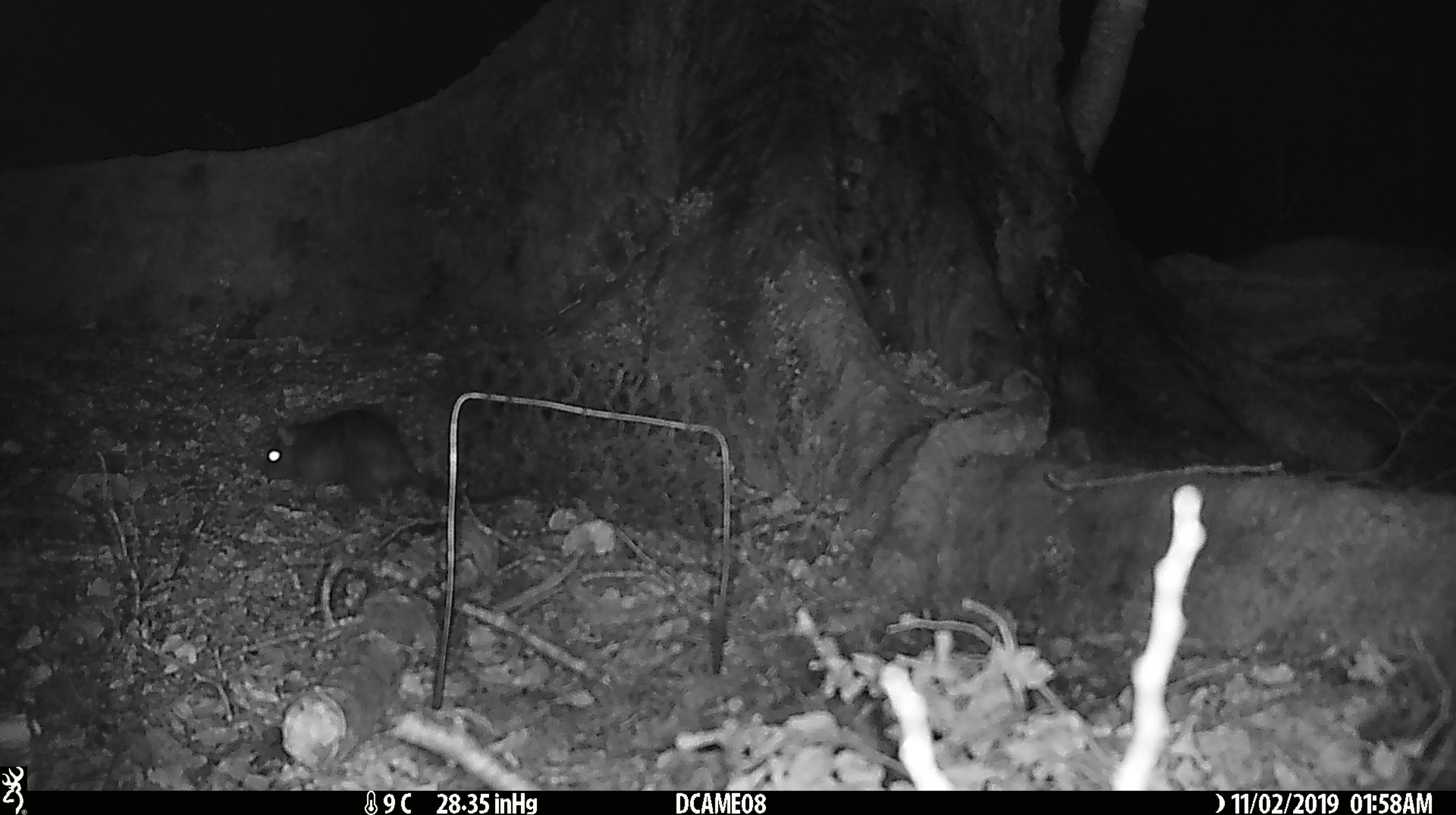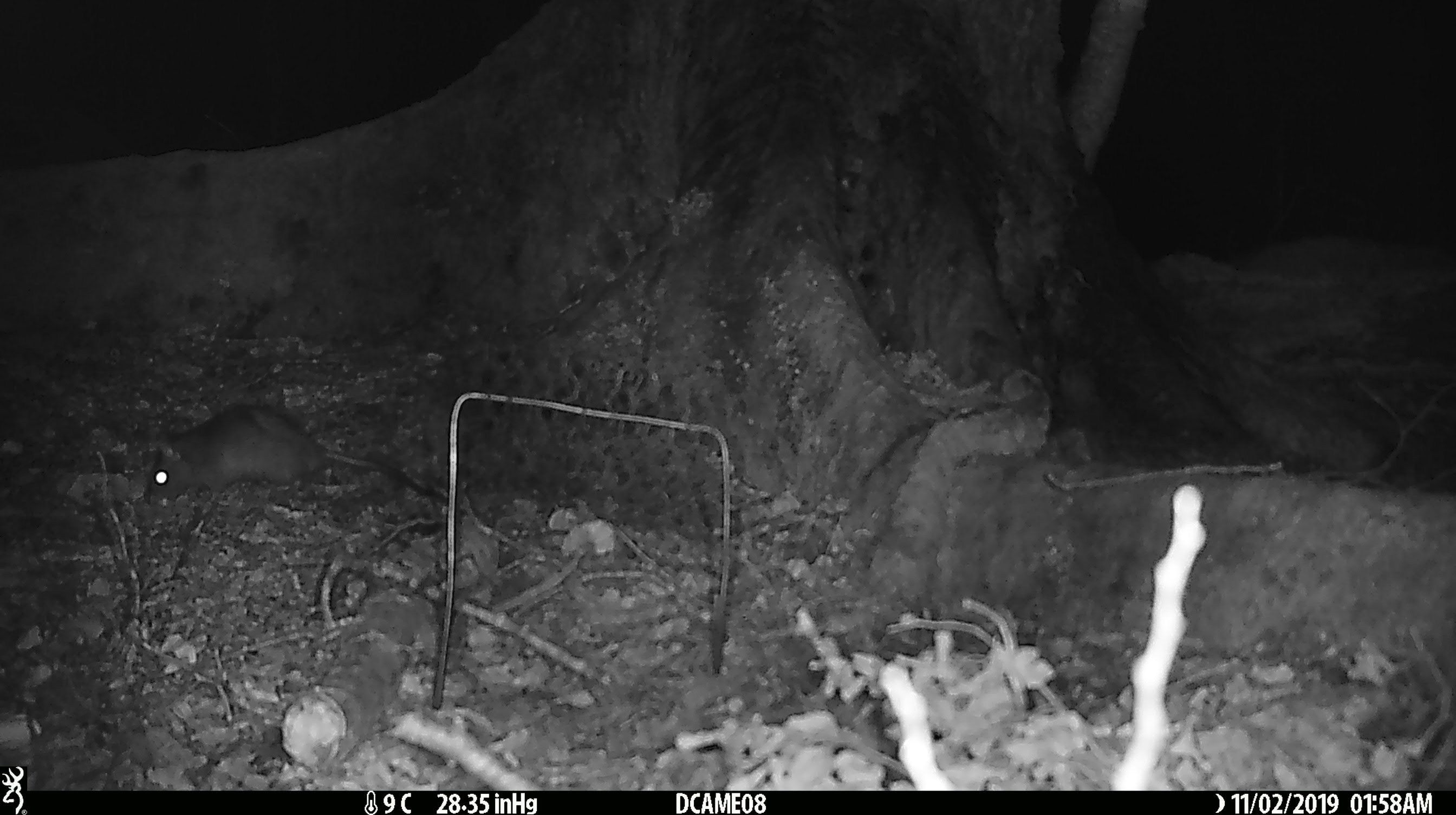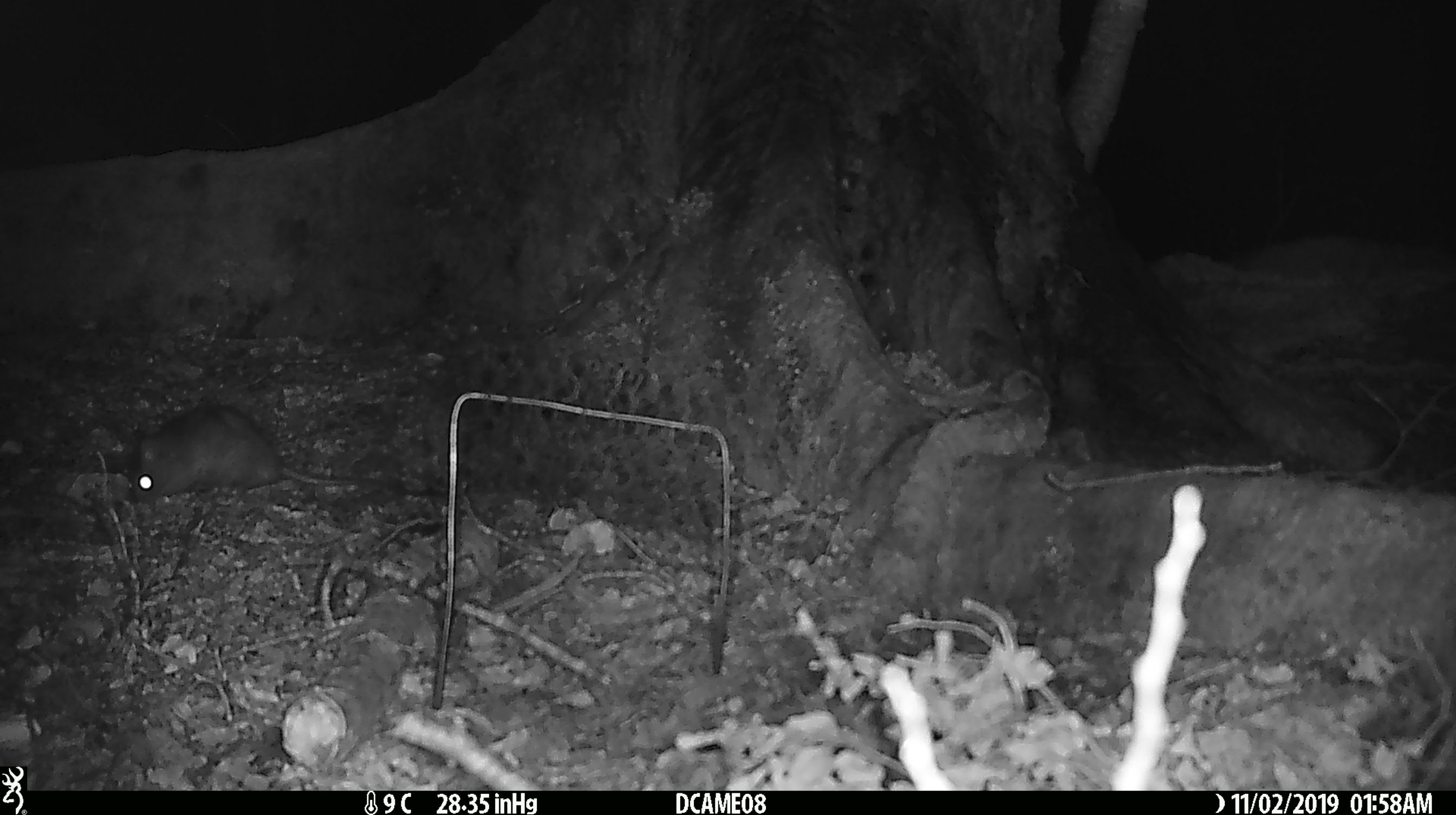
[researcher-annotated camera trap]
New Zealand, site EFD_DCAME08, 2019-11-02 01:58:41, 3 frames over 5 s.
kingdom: Animalia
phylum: Chordata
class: Mammalia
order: Rodentia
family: Muridae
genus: Rattus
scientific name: Rattus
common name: rat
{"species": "rat (Rattus)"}